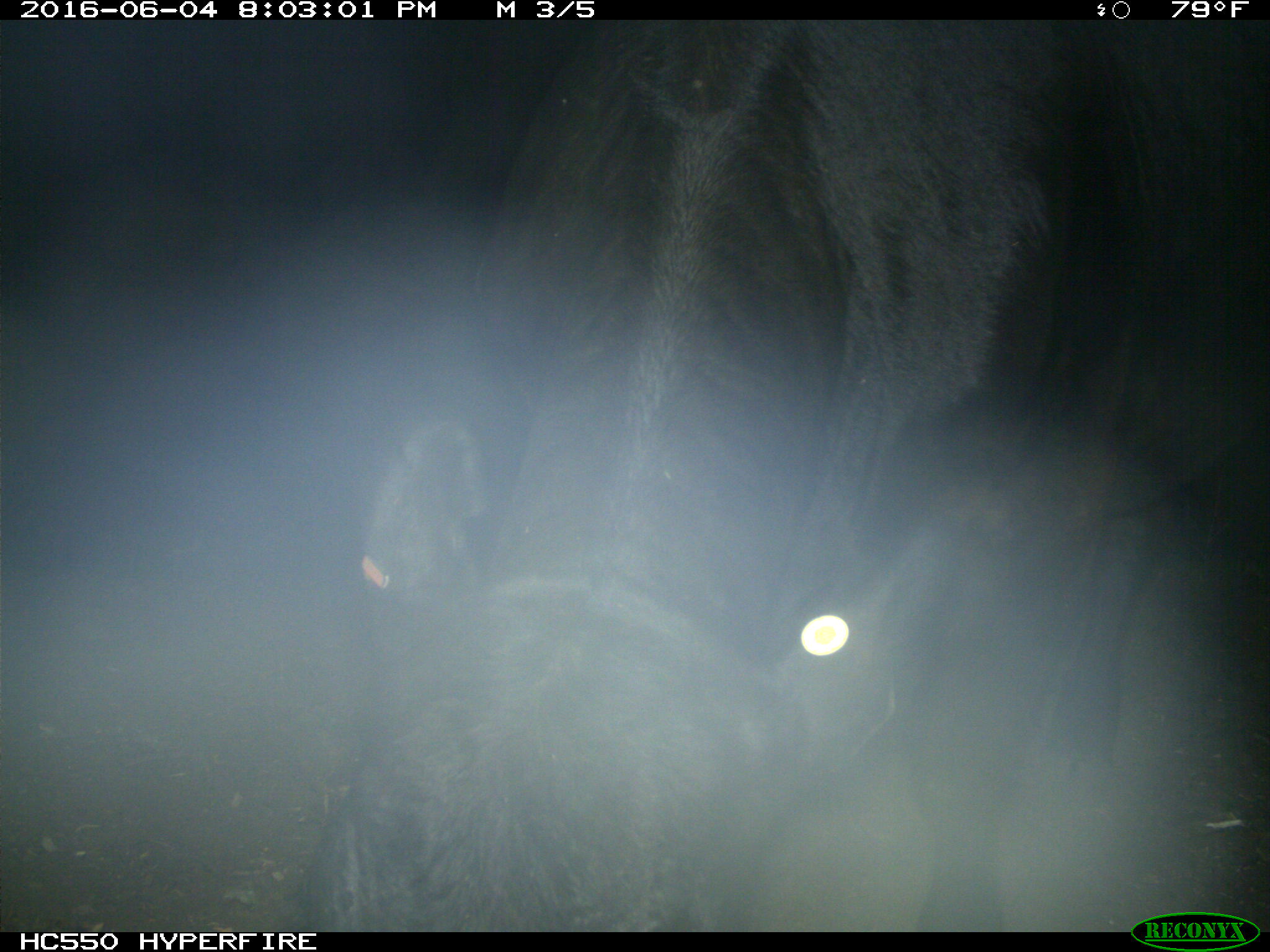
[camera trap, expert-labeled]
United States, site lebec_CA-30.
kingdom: Animalia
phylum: Chordata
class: Mammalia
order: Artiodactyla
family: Bovidae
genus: Bos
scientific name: Bos taurus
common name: domestic cow